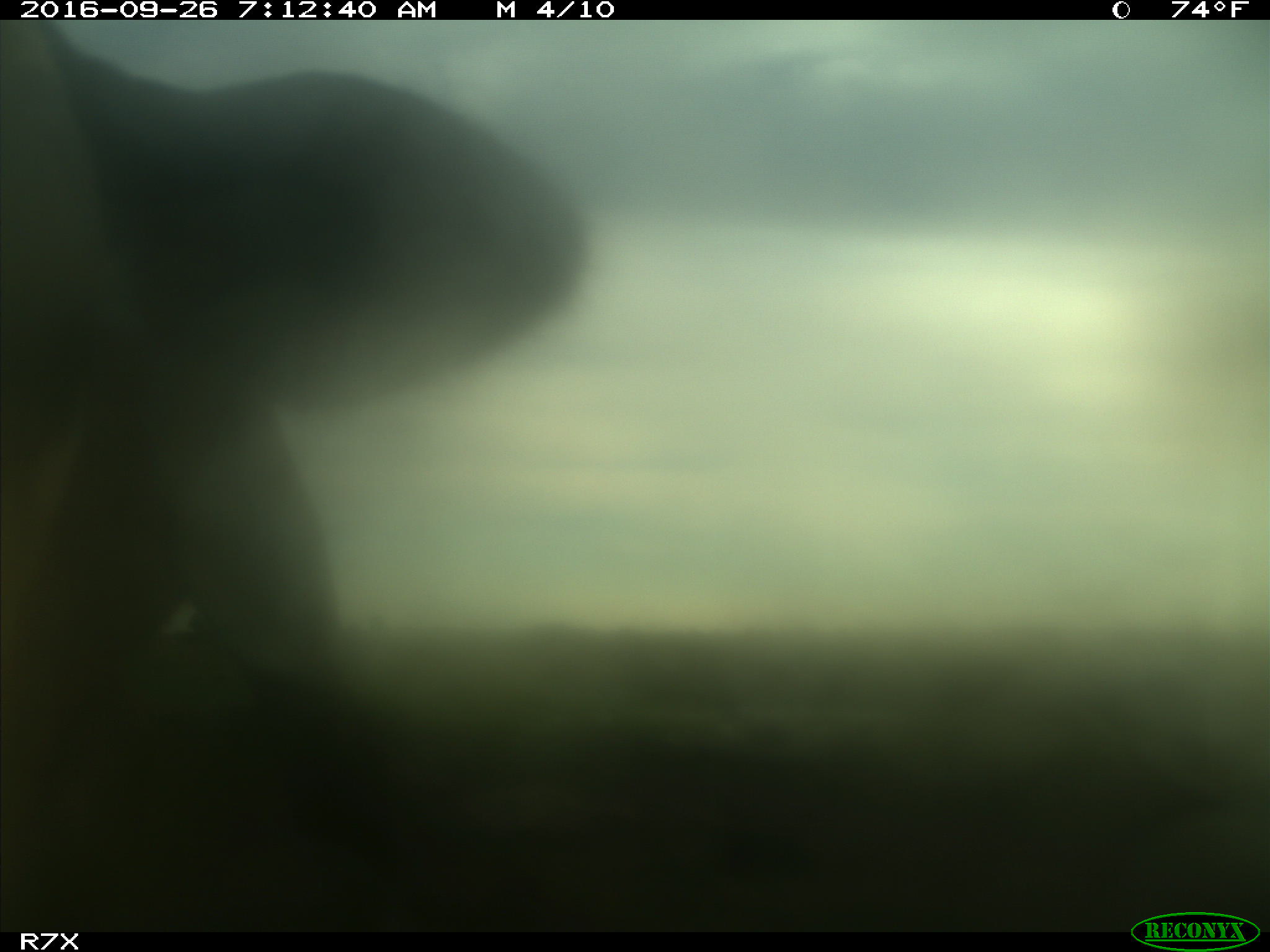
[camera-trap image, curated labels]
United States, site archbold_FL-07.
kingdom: Animalia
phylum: Chordata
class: Mammalia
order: Artiodactyla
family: Bovidae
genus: Bos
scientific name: Bos taurus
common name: domestic cow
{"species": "Bos taurus (domestic cow)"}